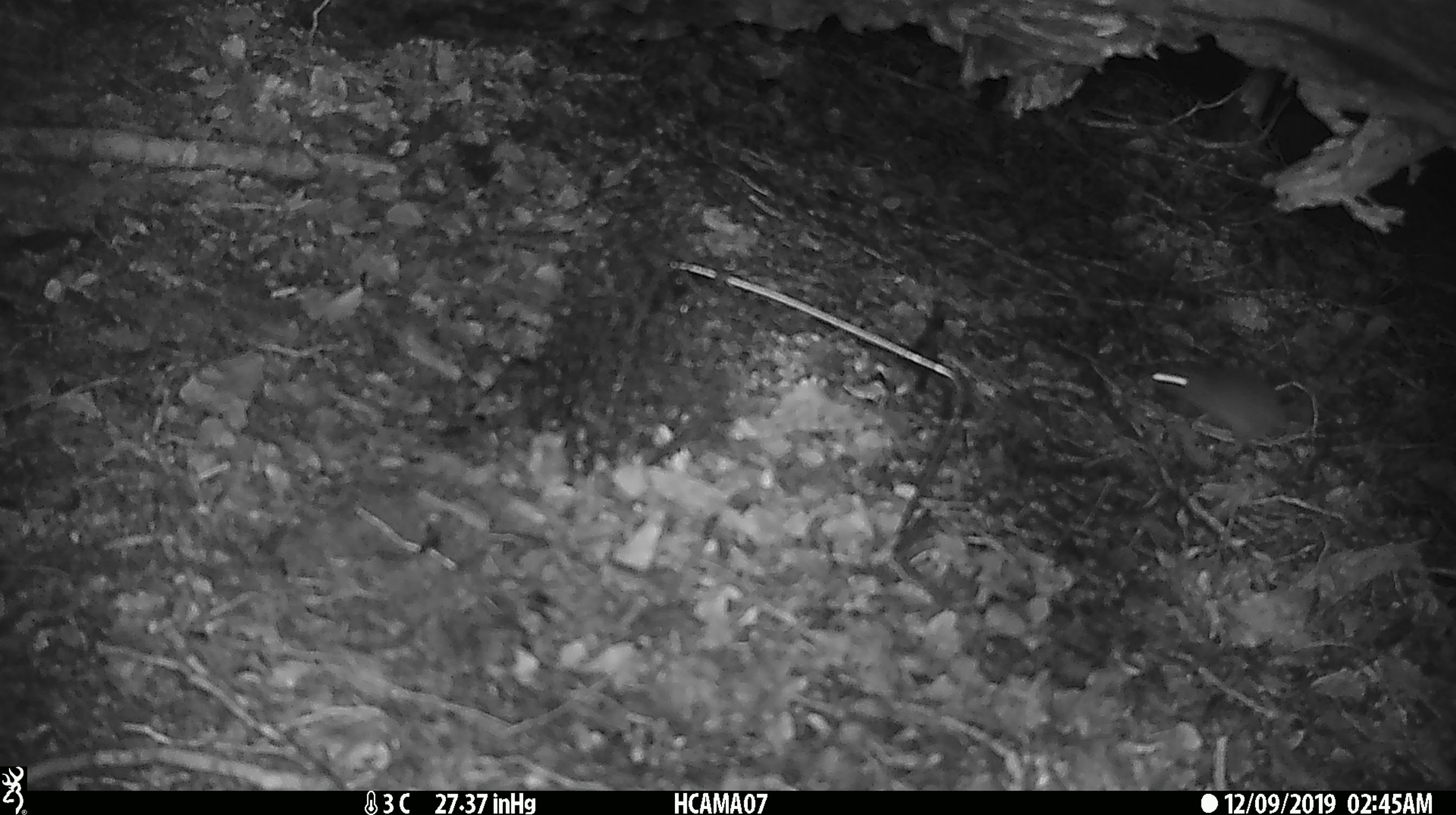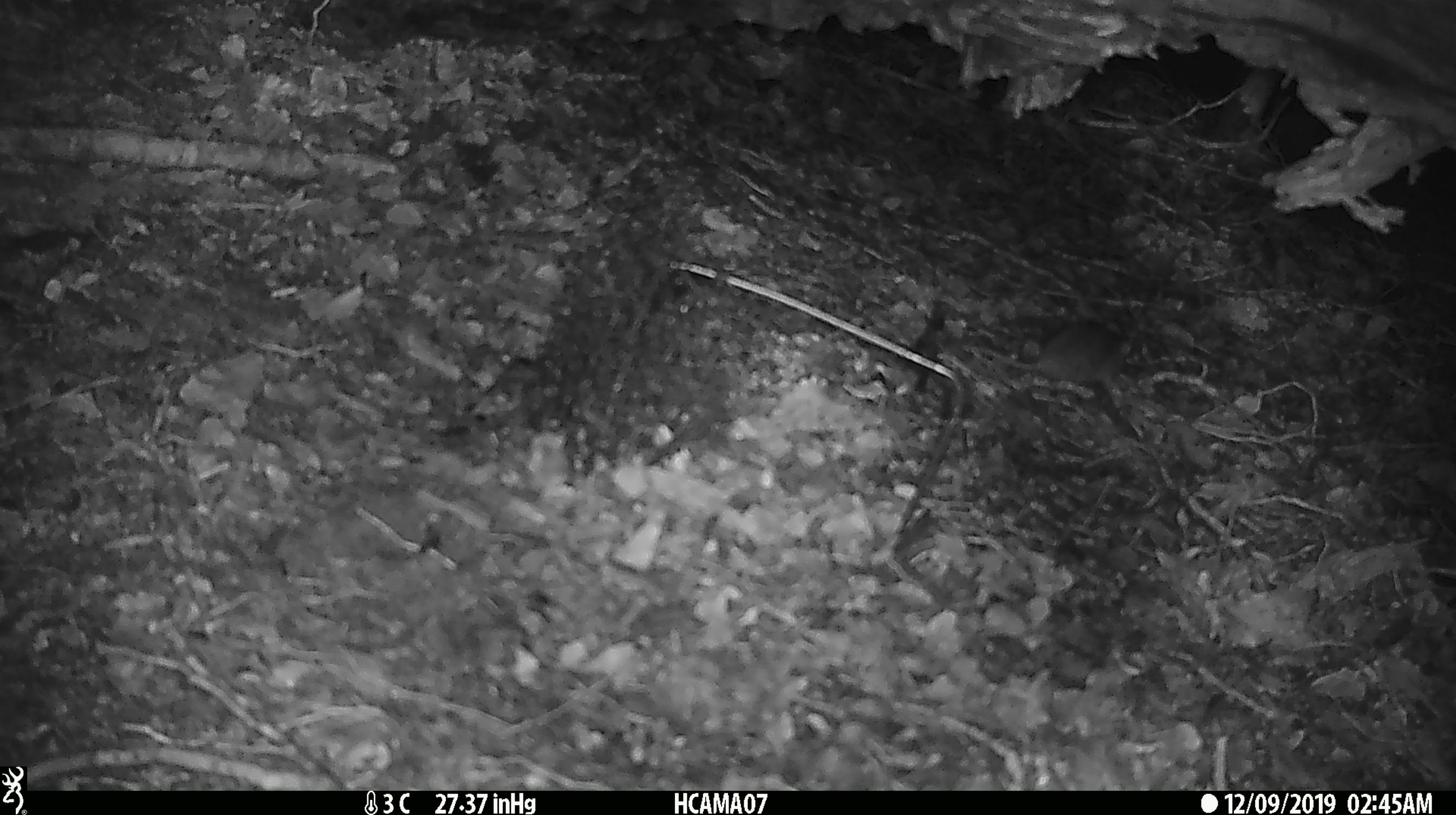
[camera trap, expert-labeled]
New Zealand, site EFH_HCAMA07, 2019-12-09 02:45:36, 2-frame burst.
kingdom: Animalia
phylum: Chordata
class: Mammalia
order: Rodentia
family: Muridae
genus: Mus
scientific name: Mus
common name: mouse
Mouse (Mus).